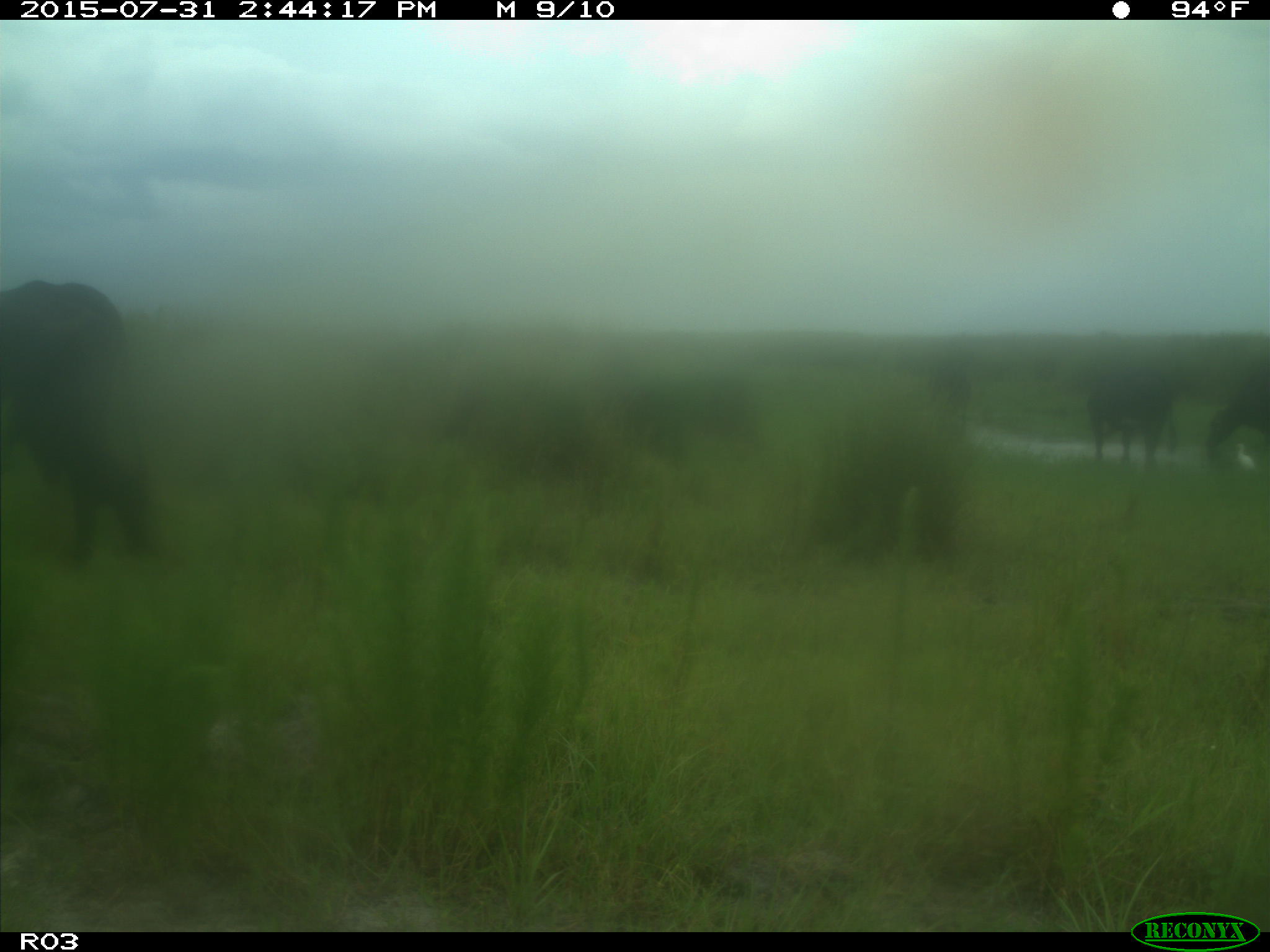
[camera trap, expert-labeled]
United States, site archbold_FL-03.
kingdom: Animalia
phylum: Chordata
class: Mammalia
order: Artiodactyla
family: Bovidae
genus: Bos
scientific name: Bos taurus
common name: domestic cow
Bos taurus (domestic cow).